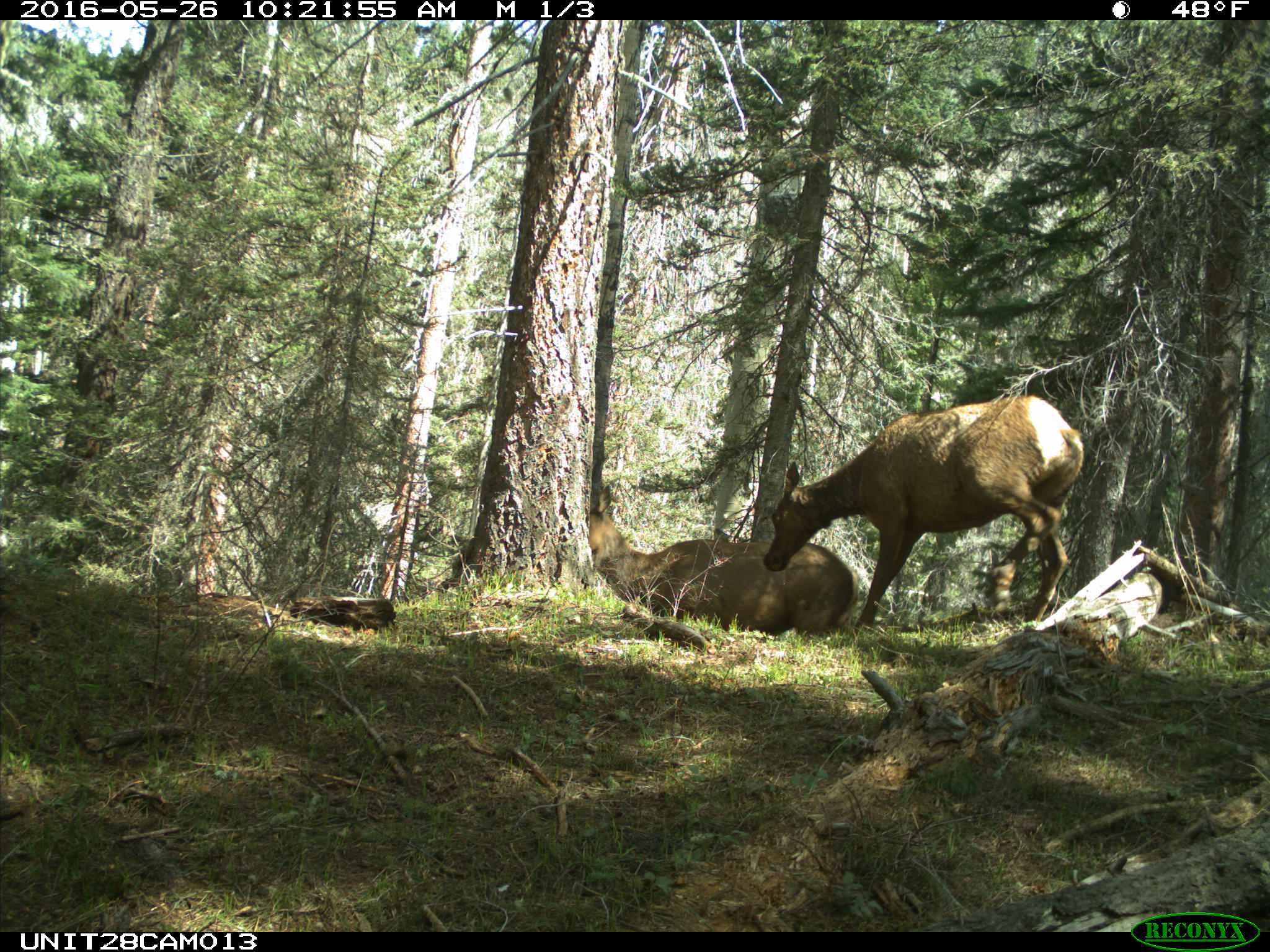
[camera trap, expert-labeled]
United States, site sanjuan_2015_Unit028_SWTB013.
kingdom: Animalia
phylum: Chordata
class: Mammalia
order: Artiodactyla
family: Cervidae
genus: Cervus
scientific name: Cervus elaphus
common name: red deer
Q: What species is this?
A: Cervus elaphus (red deer).